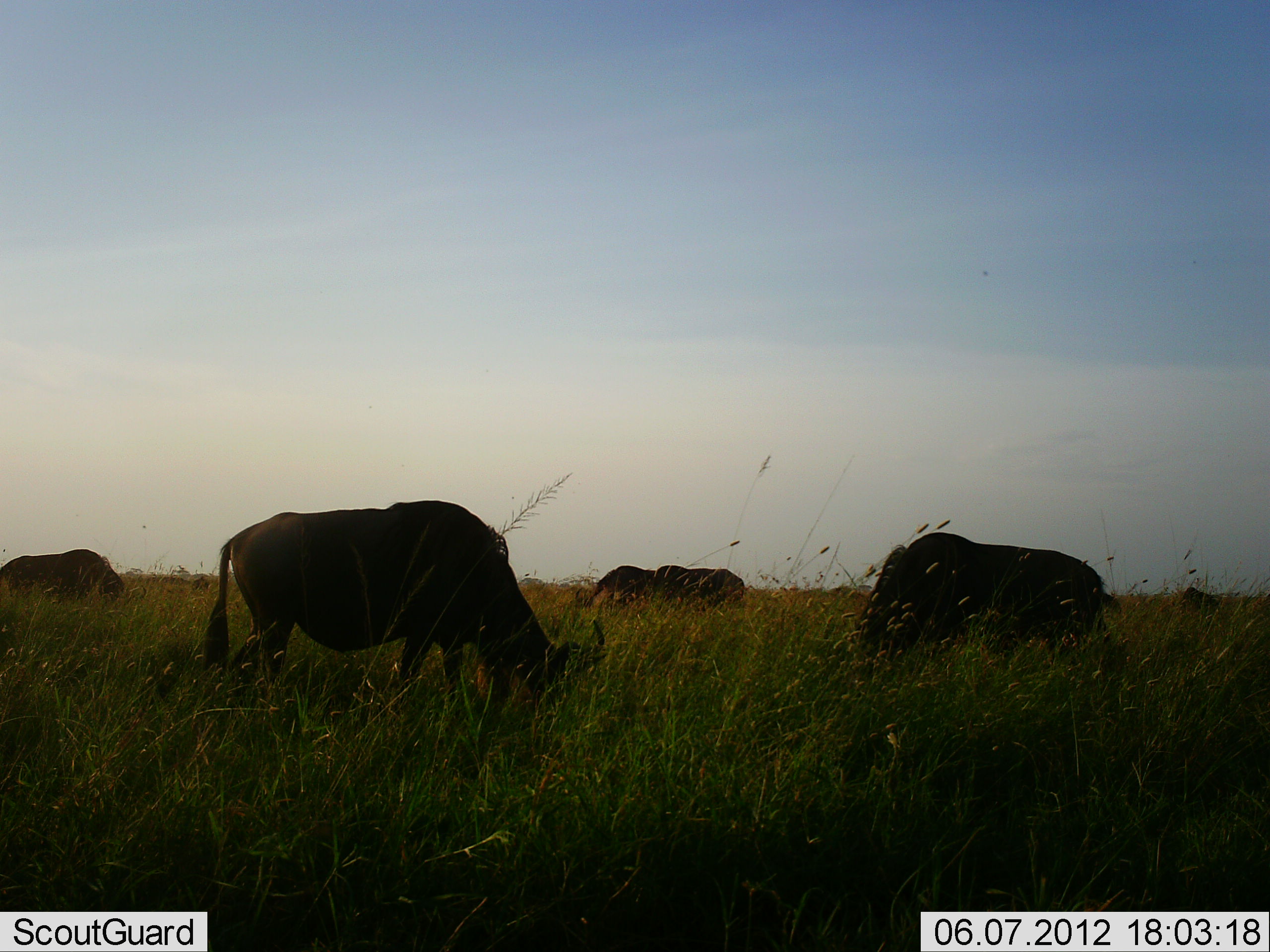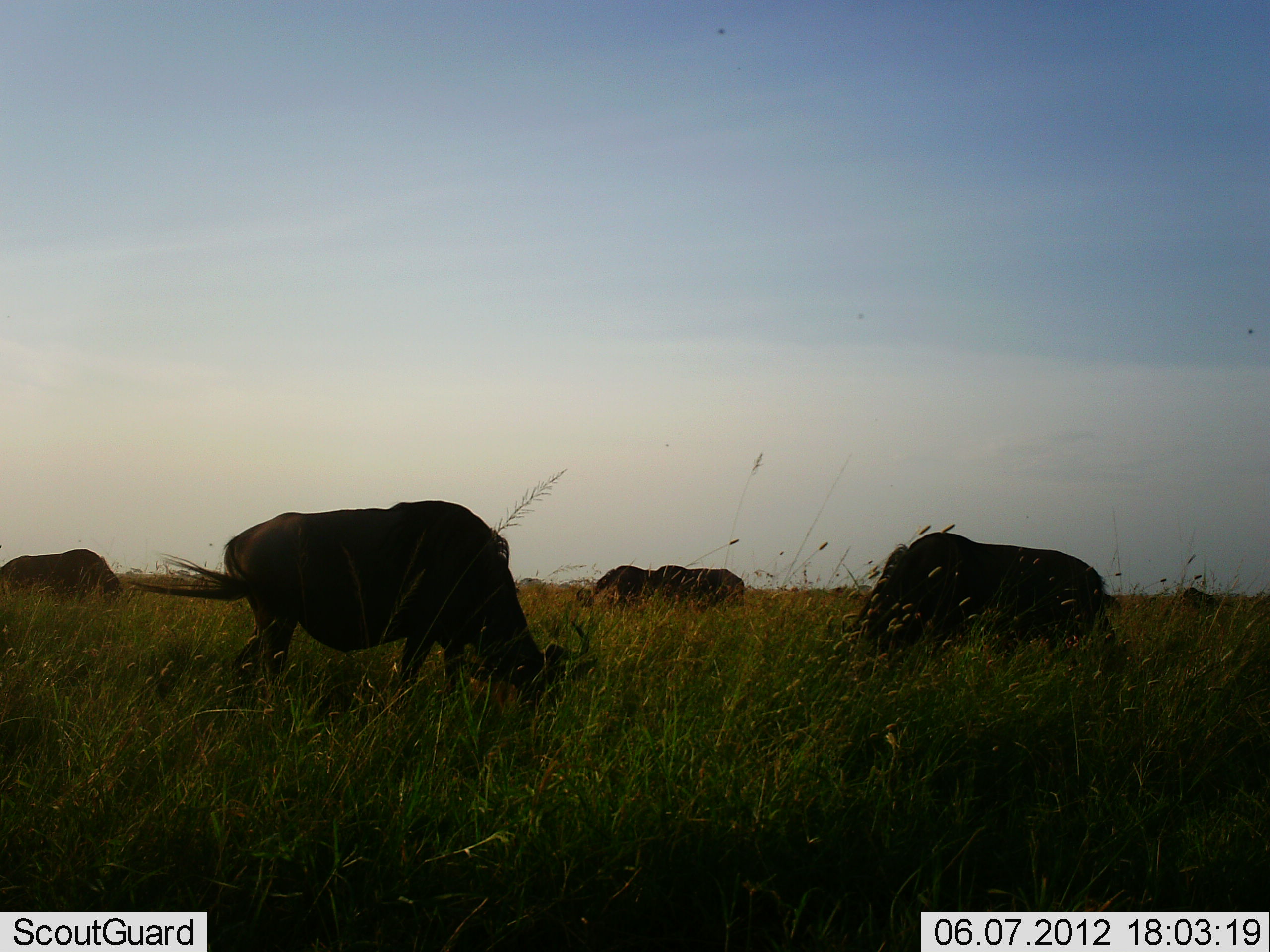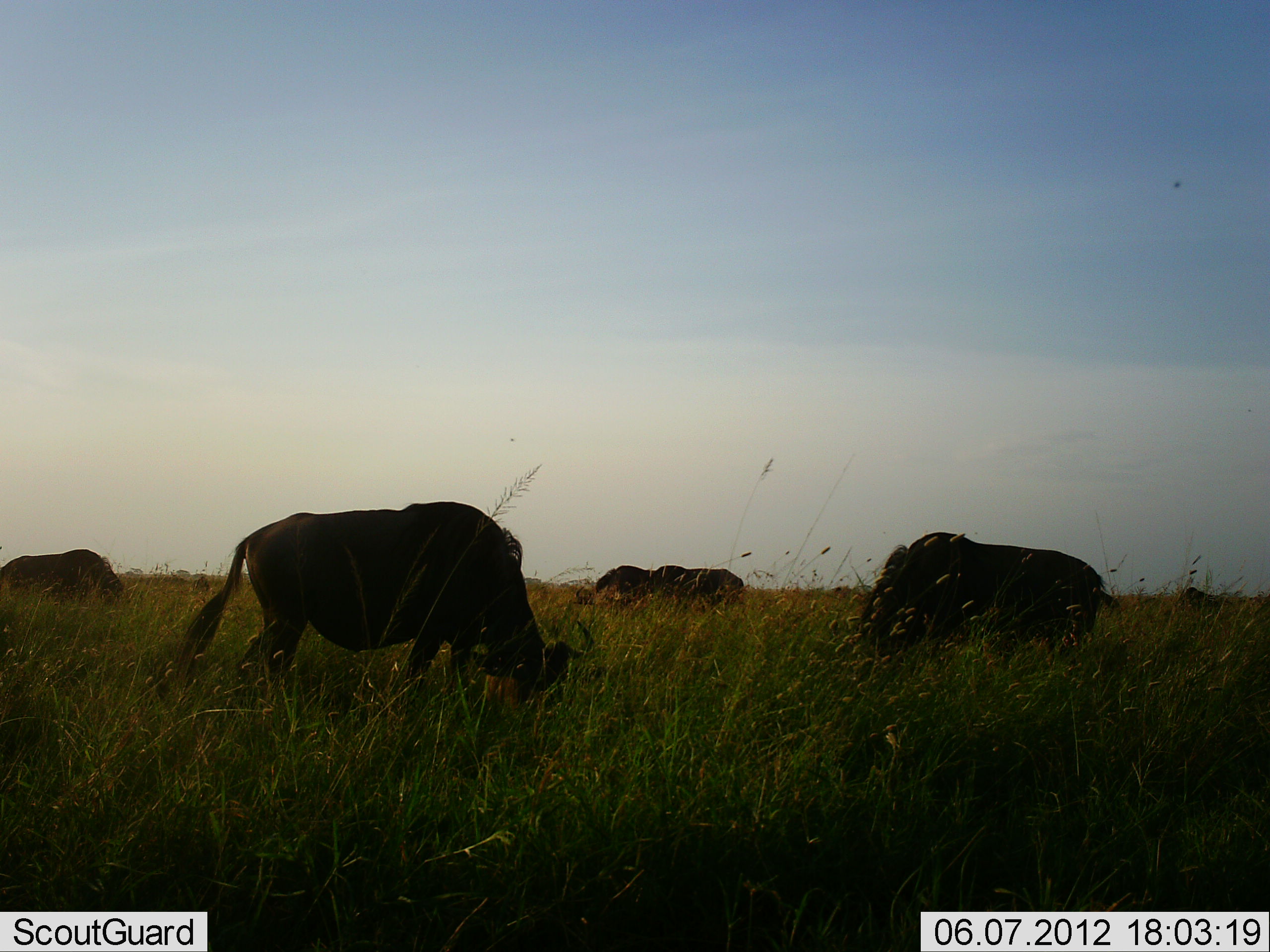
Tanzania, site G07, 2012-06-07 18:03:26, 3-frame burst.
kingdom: Animalia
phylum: Chordata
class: Mammalia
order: Artiodactyla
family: Bovidae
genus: Connochaetes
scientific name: Connochaetes taurinus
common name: blue wildebeest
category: wildebeest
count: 4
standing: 30%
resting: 0%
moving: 0%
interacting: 0%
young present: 0%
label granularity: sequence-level